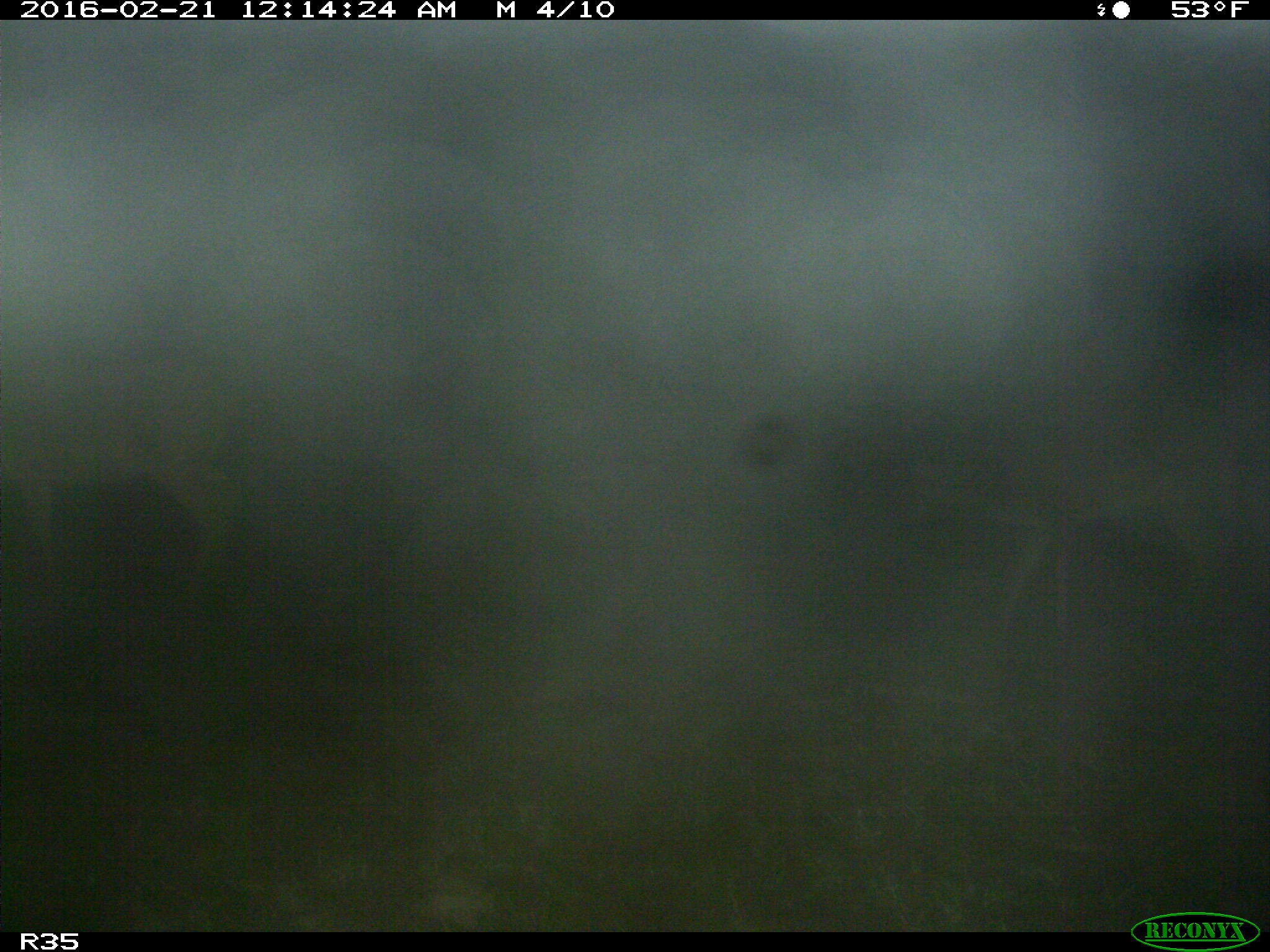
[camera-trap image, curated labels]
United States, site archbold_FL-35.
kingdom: Animalia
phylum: Chordata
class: Mammalia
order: Artiodactyla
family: Cervidae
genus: Odocoileus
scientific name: Odocoileus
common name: deer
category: unidentified deer